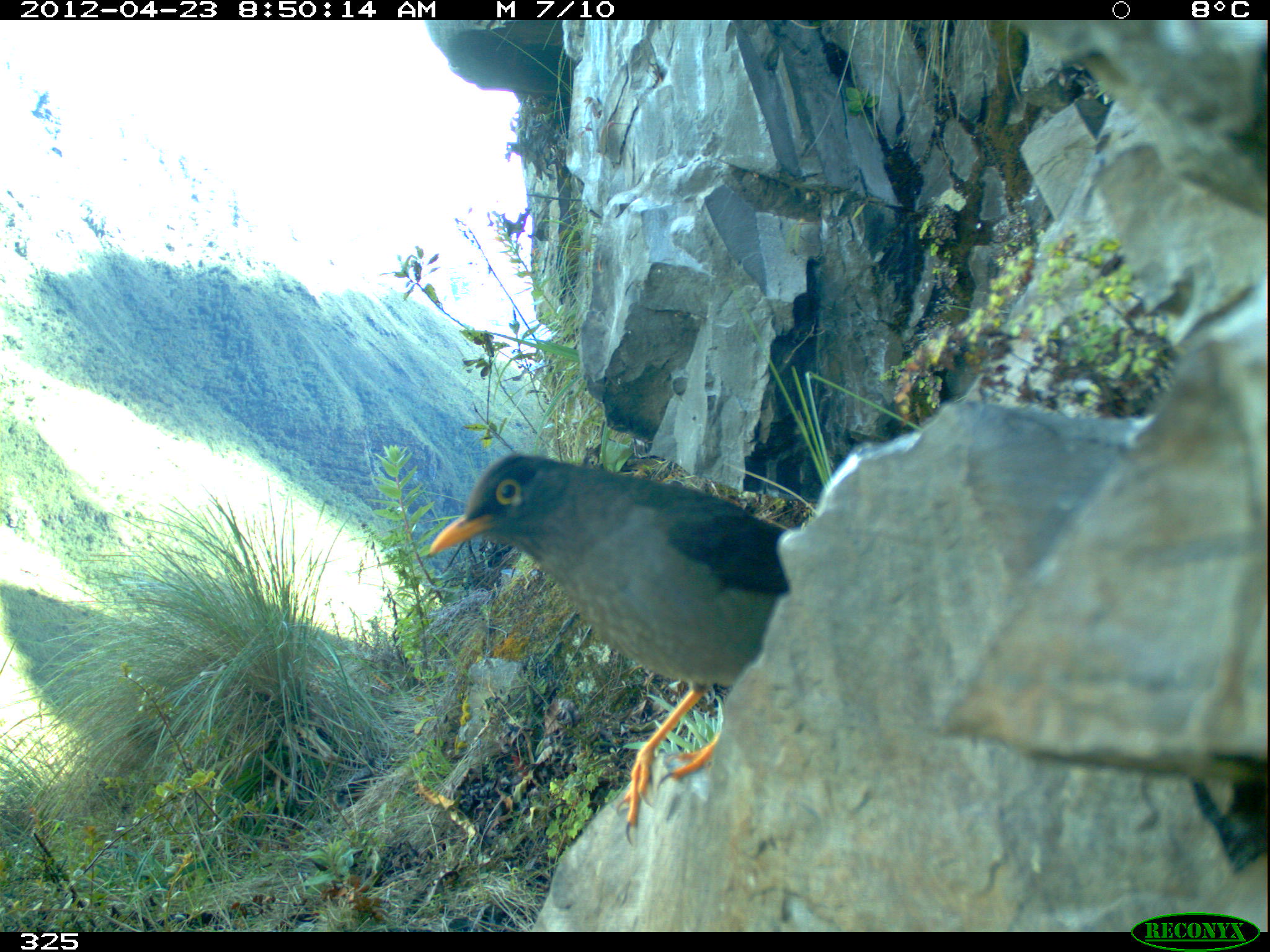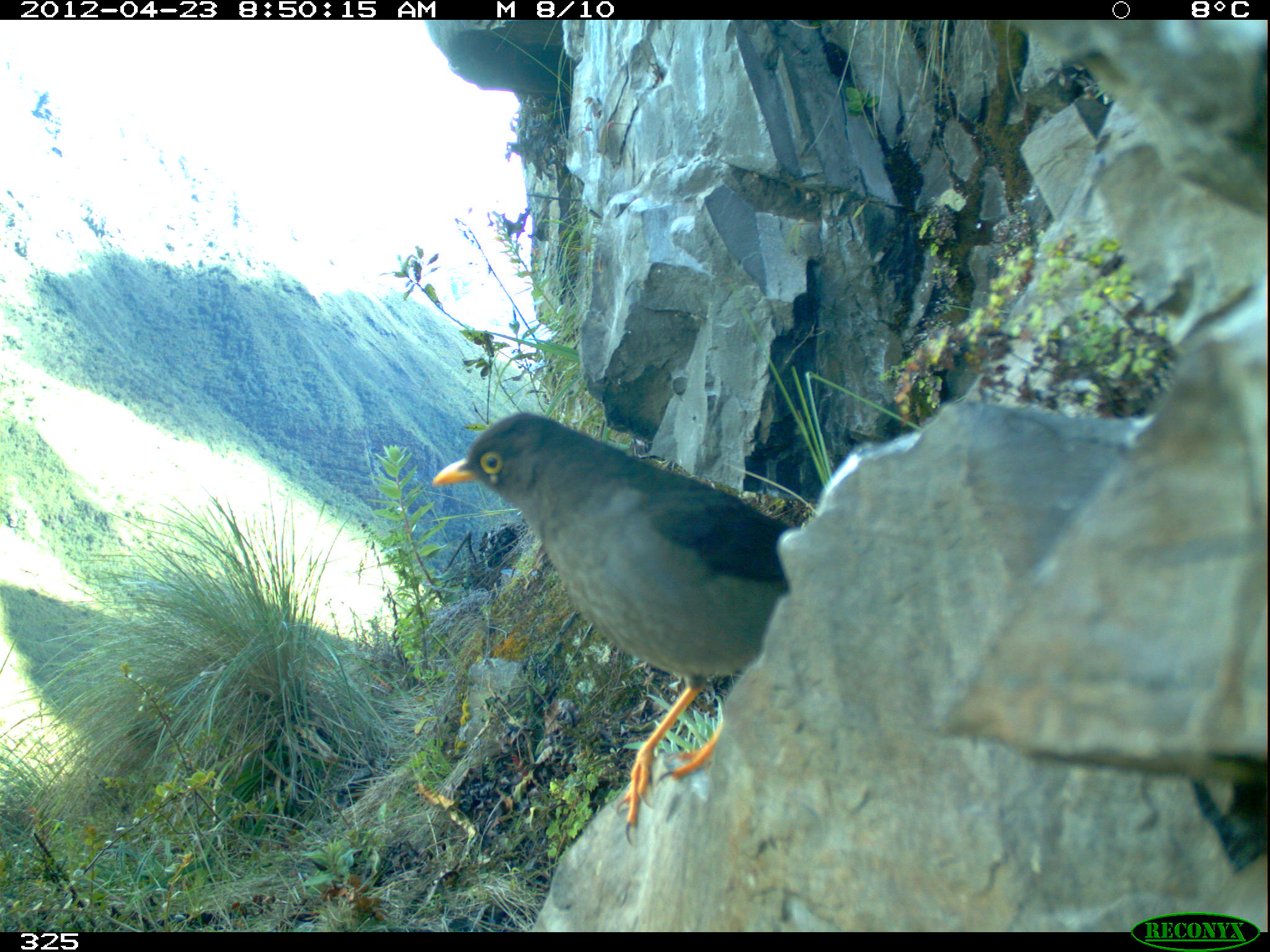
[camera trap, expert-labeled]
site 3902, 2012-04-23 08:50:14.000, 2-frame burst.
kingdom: Animalia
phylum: Chordata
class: Aves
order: Passeriformes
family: Turdidae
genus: Turdus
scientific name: Turdus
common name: true thrushes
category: turdus sp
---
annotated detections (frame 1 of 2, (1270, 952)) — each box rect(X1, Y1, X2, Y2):
turdus sp: rect(424, 451, 793, 846)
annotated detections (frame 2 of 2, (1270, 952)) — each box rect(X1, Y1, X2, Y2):
turdus sp: rect(431, 410, 795, 845)